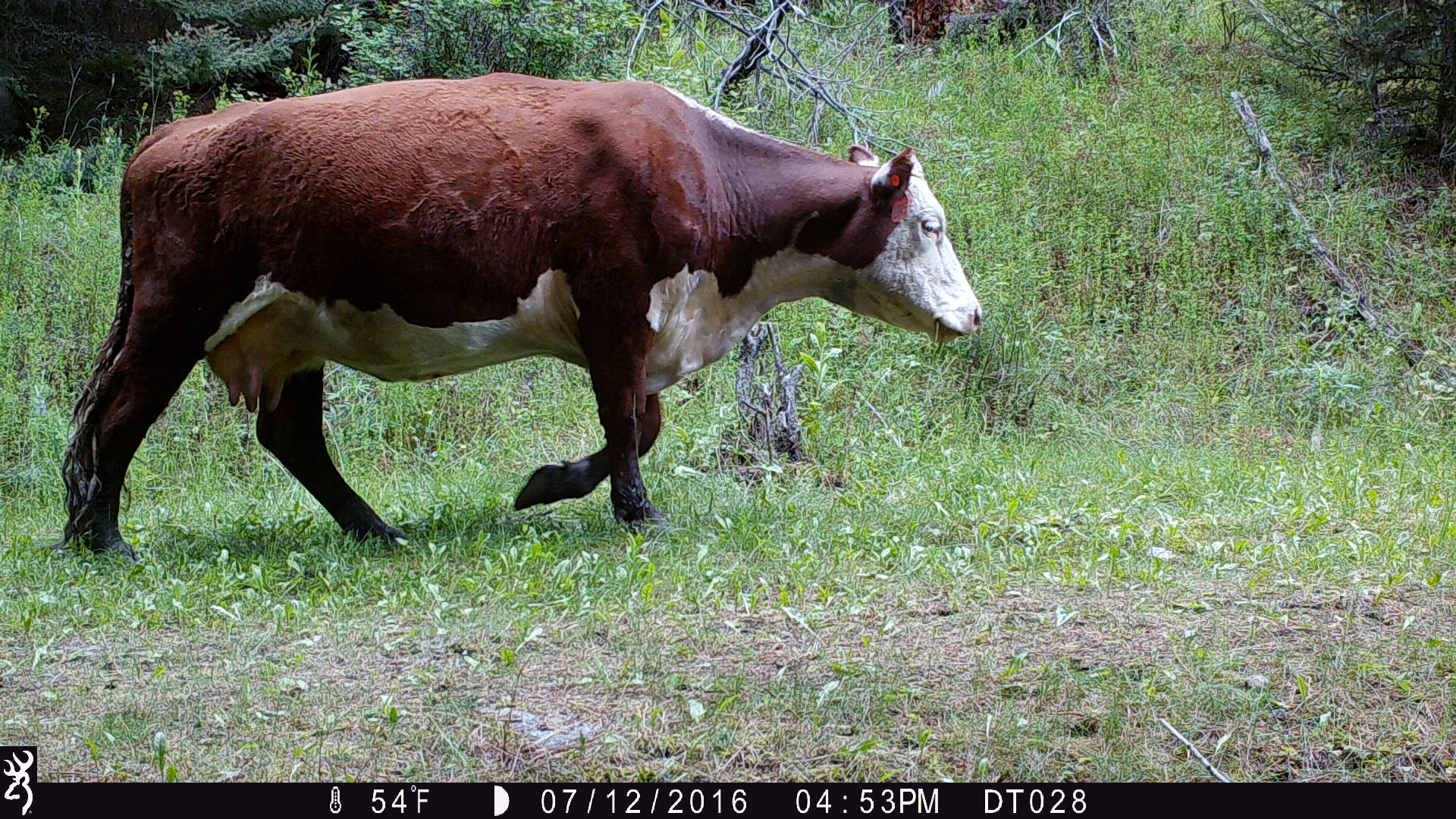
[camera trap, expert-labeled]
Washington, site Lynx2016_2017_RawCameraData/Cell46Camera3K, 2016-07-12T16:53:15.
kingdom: Animalia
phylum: Chordata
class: Mammalia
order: Artiodactyla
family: Bovidae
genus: Bos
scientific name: Bos taurus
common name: domestic cattle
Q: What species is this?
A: Domestic cattle (Bos taurus).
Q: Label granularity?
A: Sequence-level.